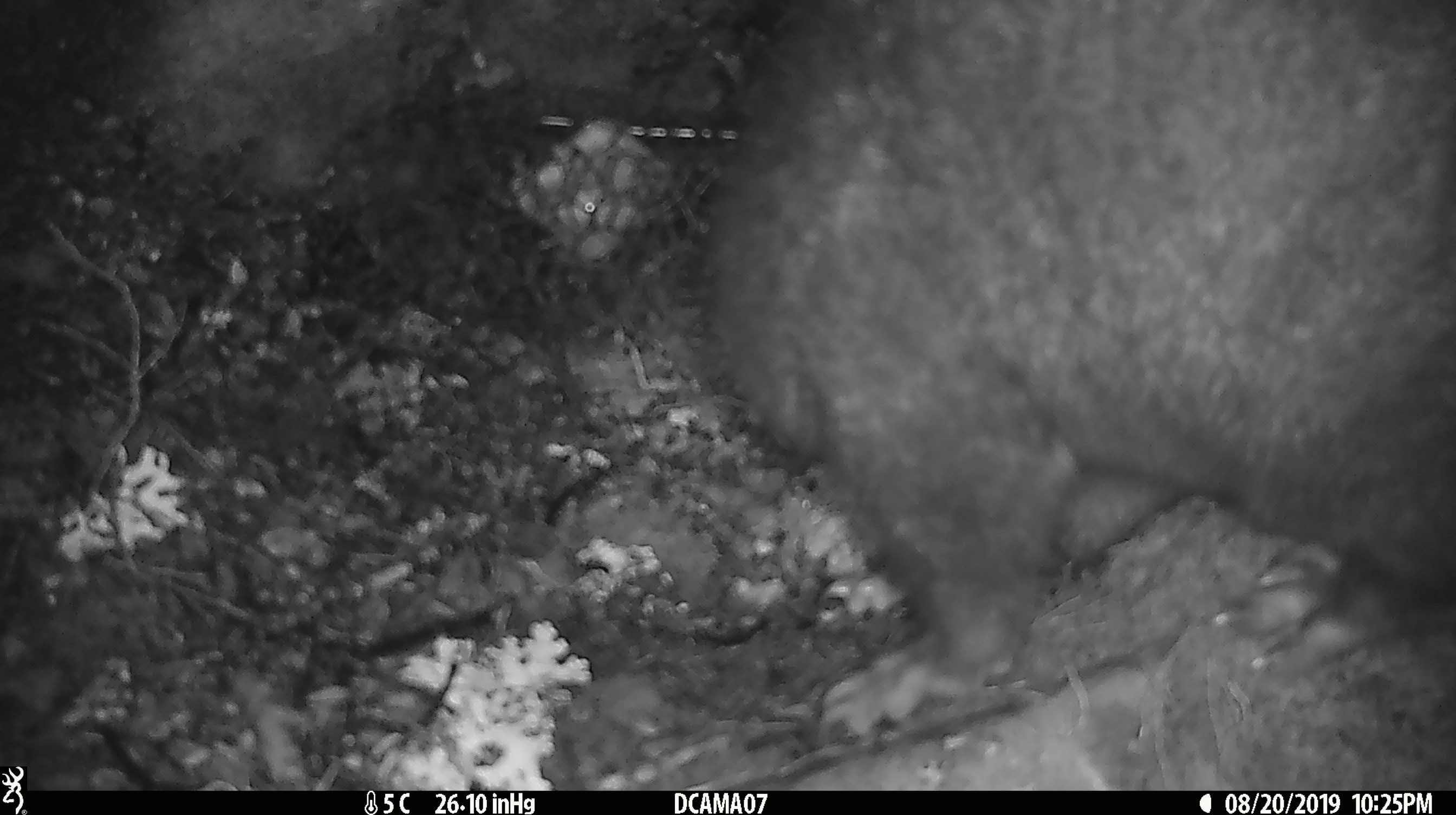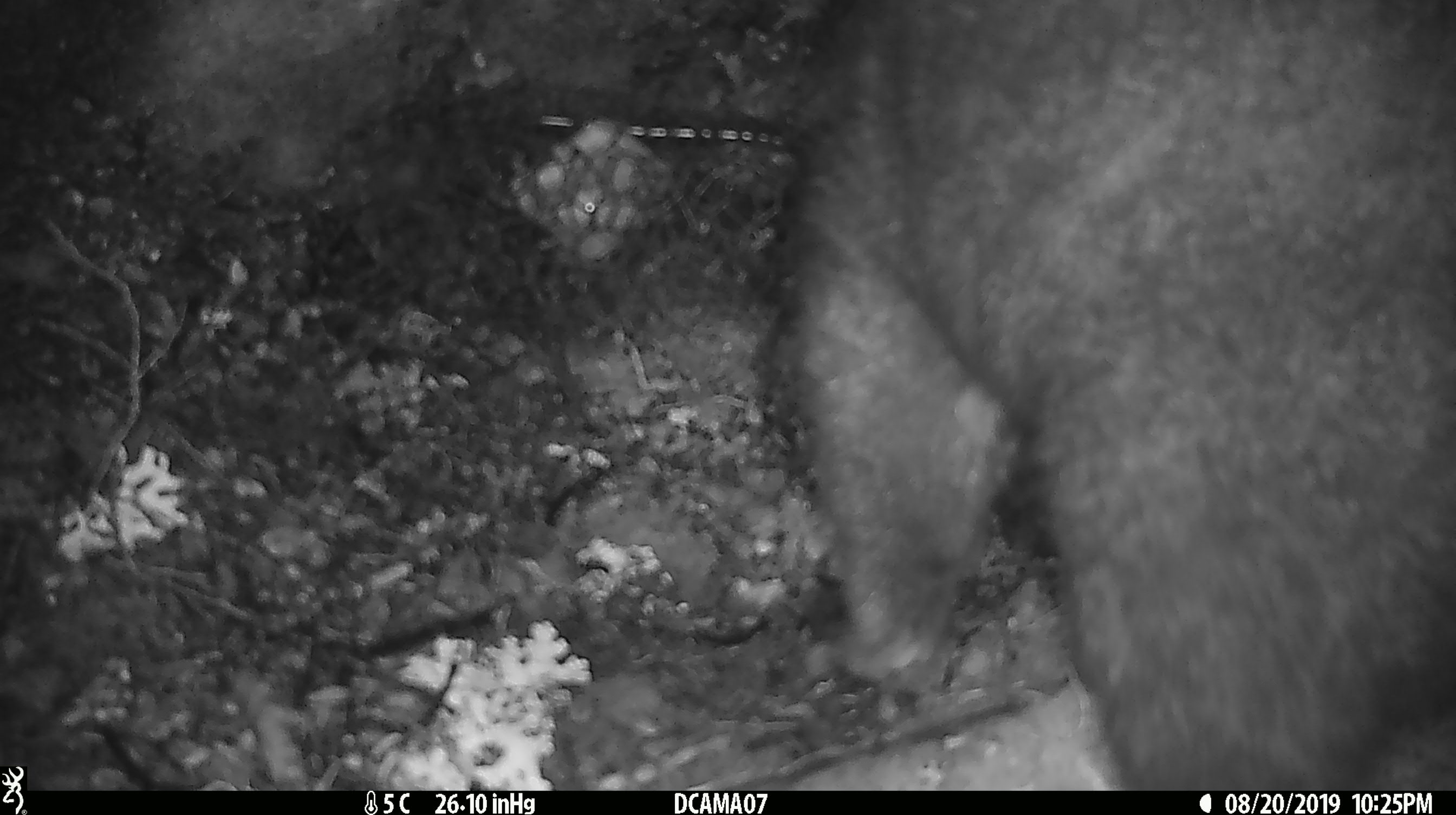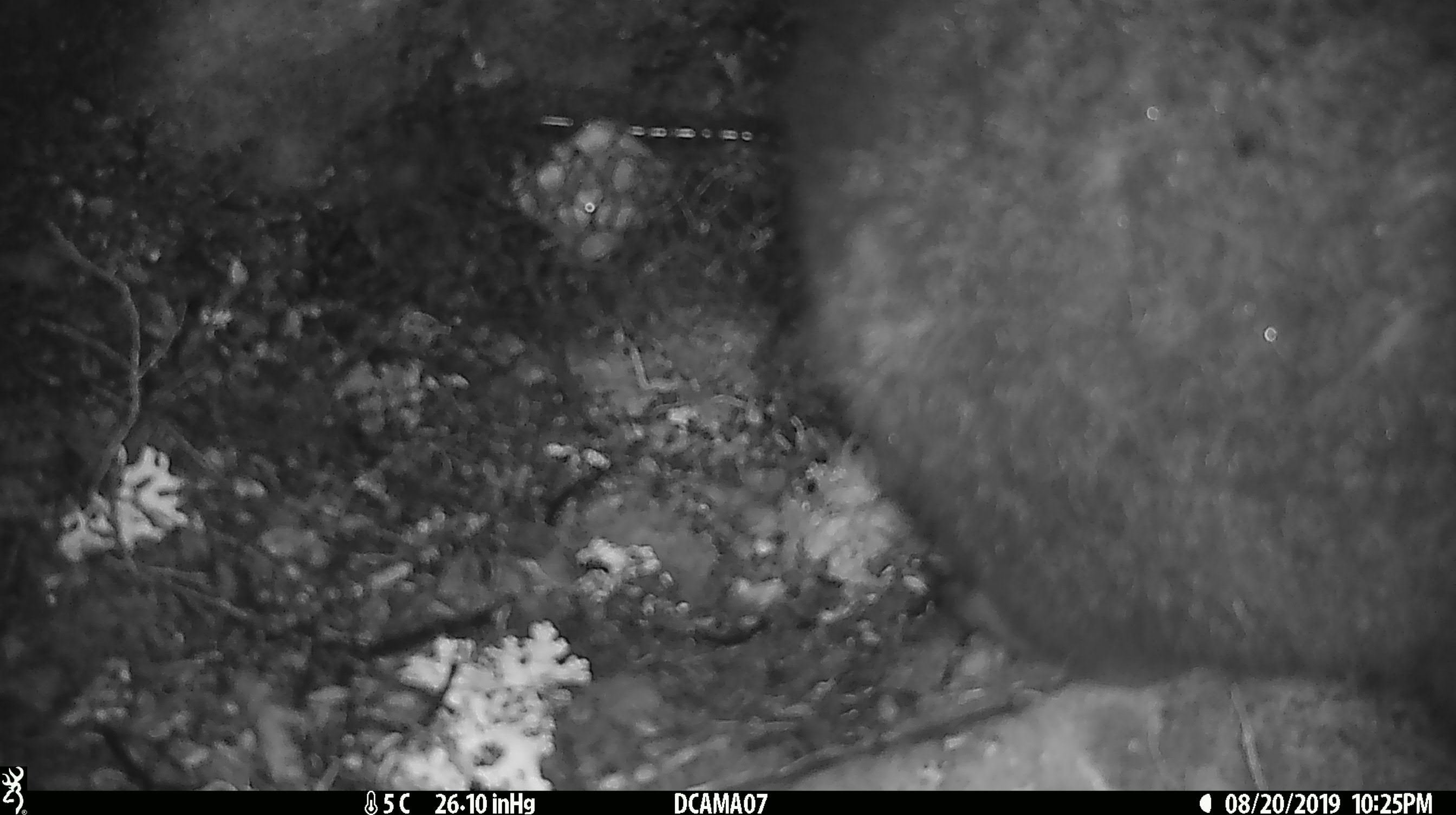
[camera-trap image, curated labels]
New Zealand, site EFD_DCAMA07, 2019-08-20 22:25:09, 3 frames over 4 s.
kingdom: Animalia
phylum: Chordata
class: Mammalia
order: Diprotodontia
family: Phalangeridae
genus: Trichosurus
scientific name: Trichosurus vulpecula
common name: common brushtail possum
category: possum